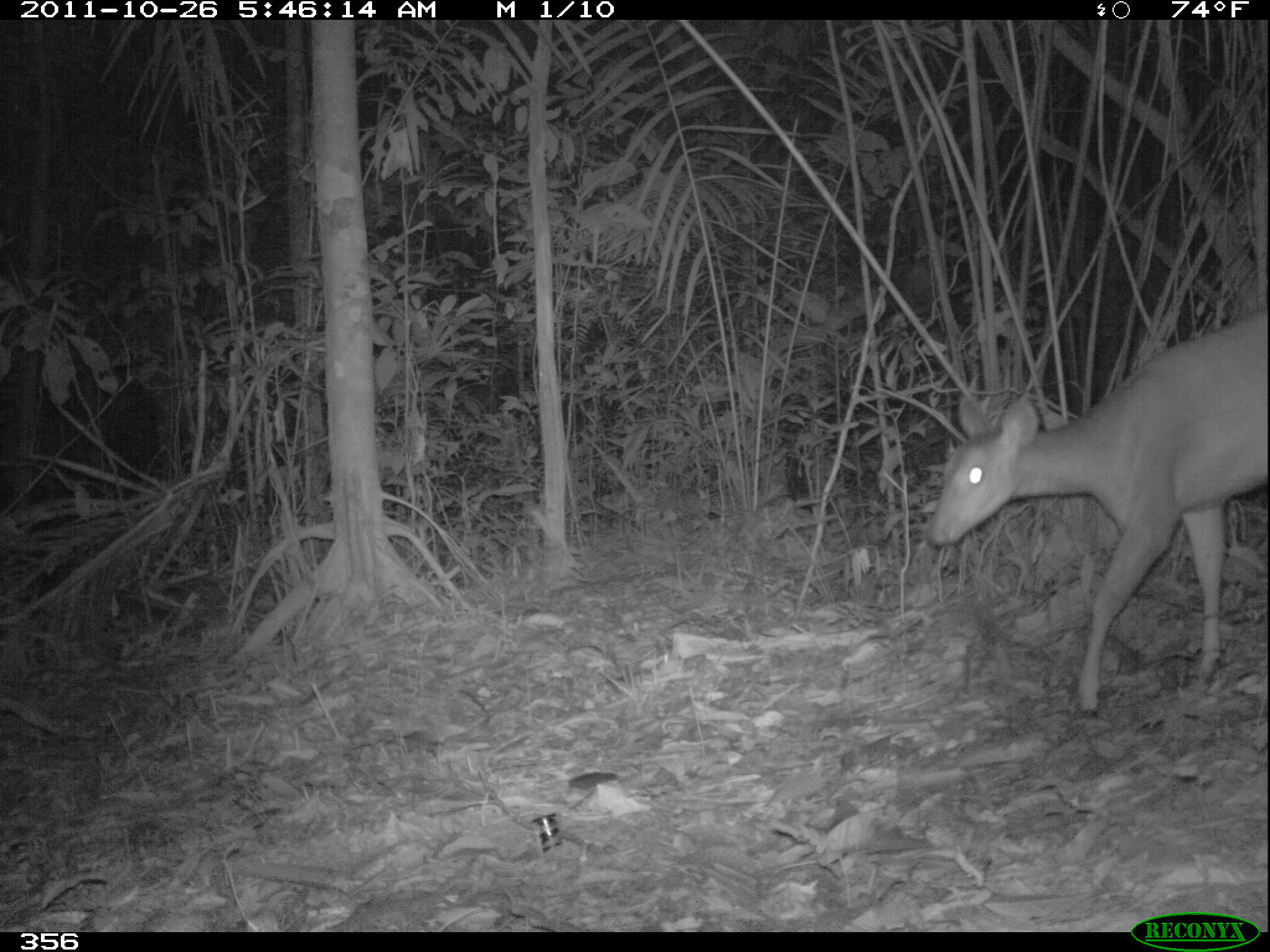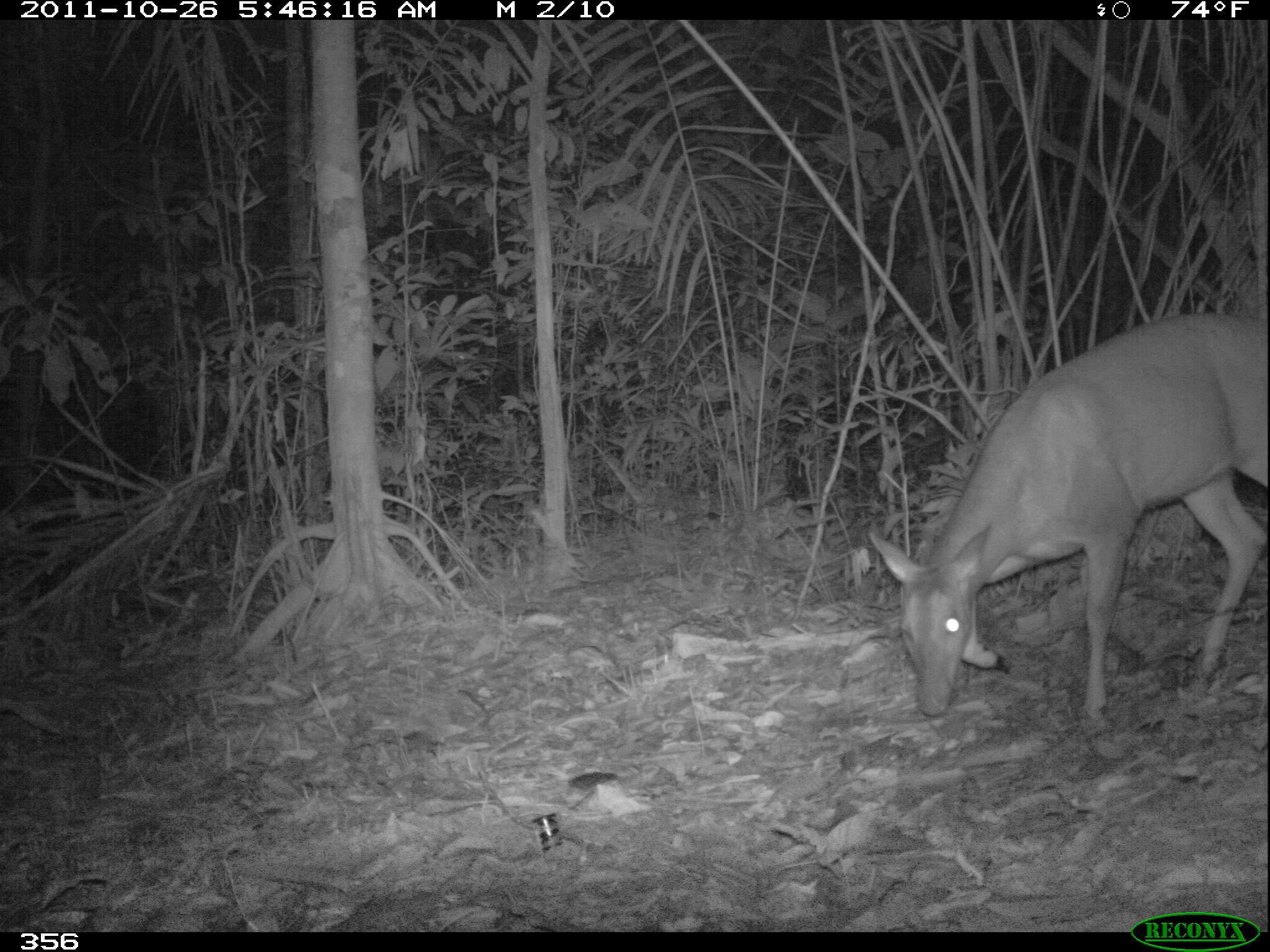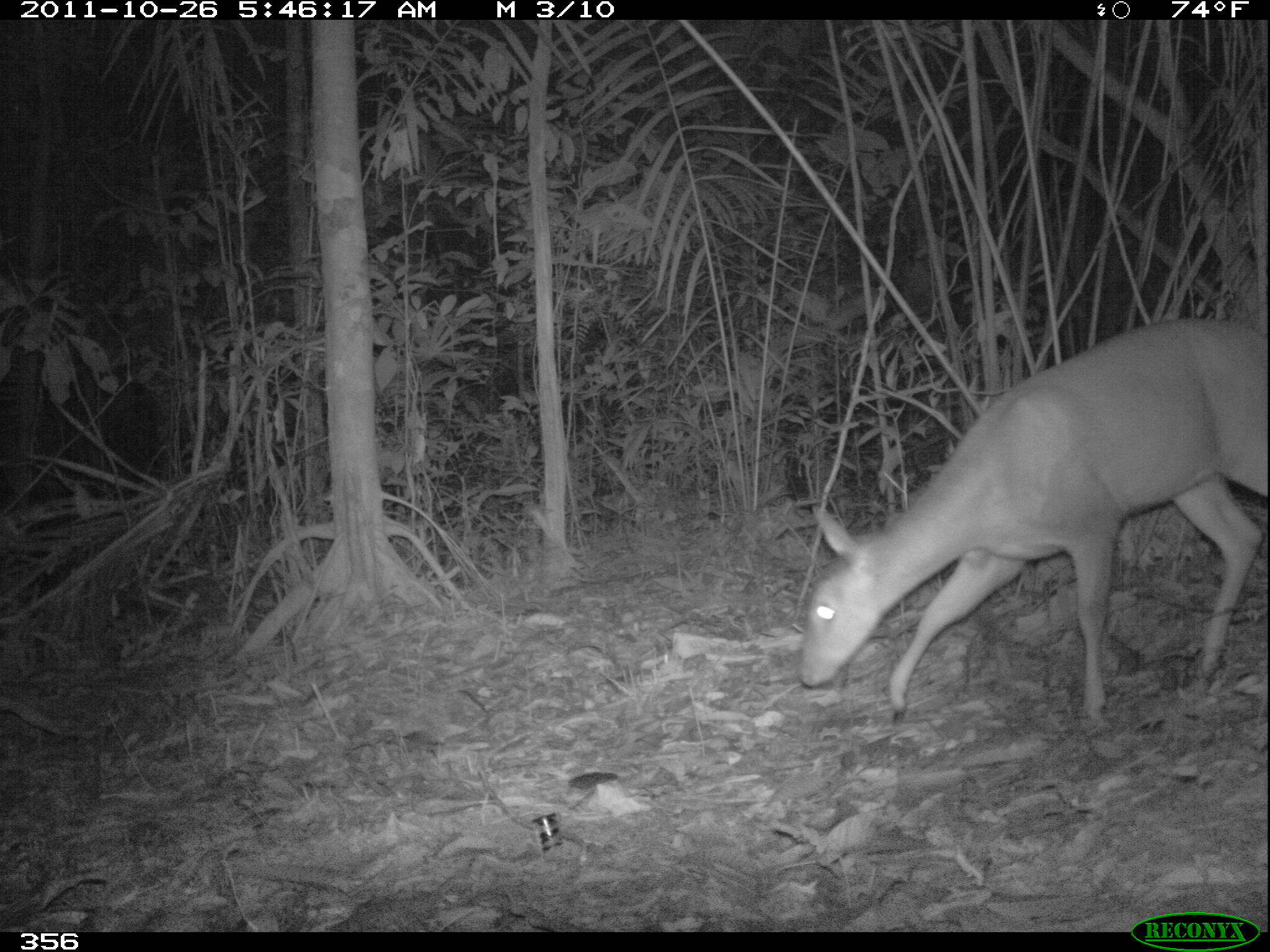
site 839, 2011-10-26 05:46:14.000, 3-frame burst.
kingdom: Animalia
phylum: Chordata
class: Mammalia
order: Artiodactyla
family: Cervidae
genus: Mazama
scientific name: Mazama americana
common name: red brocket